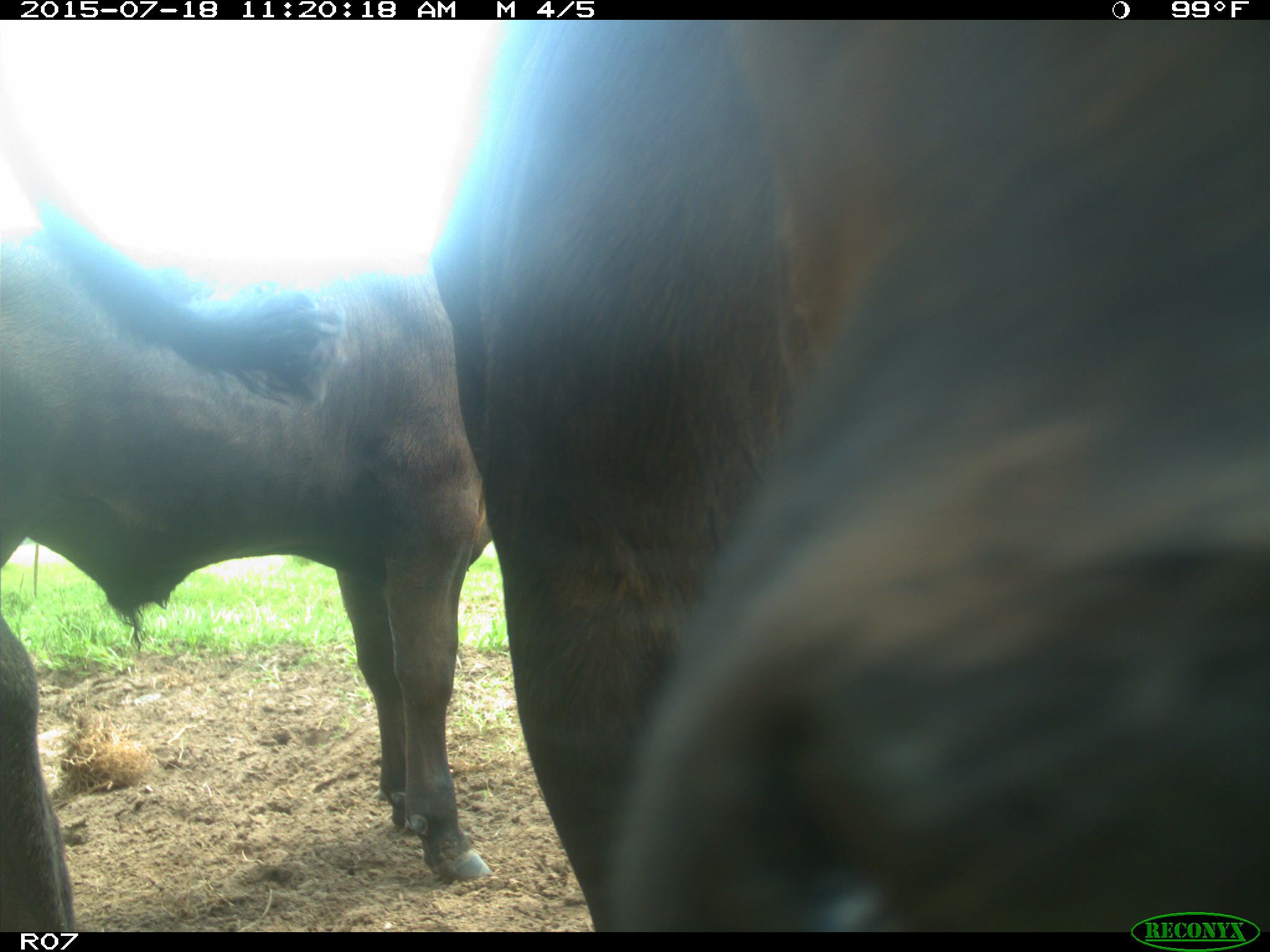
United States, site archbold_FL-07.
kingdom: Animalia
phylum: Chordata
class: Mammalia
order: Artiodactyla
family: Bovidae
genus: Bos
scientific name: Bos taurus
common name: domestic cow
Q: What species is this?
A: Bos taurus (domestic cow).